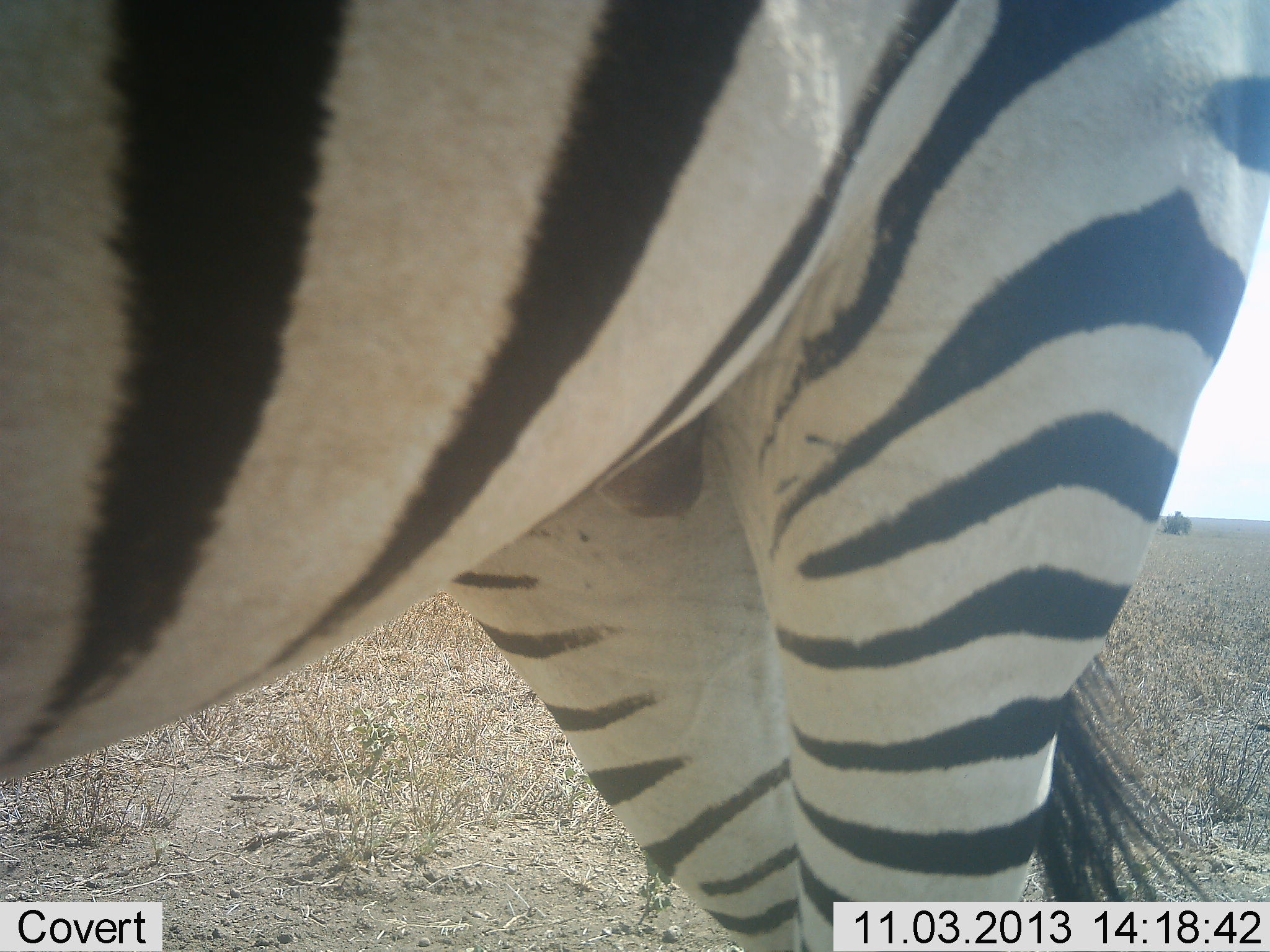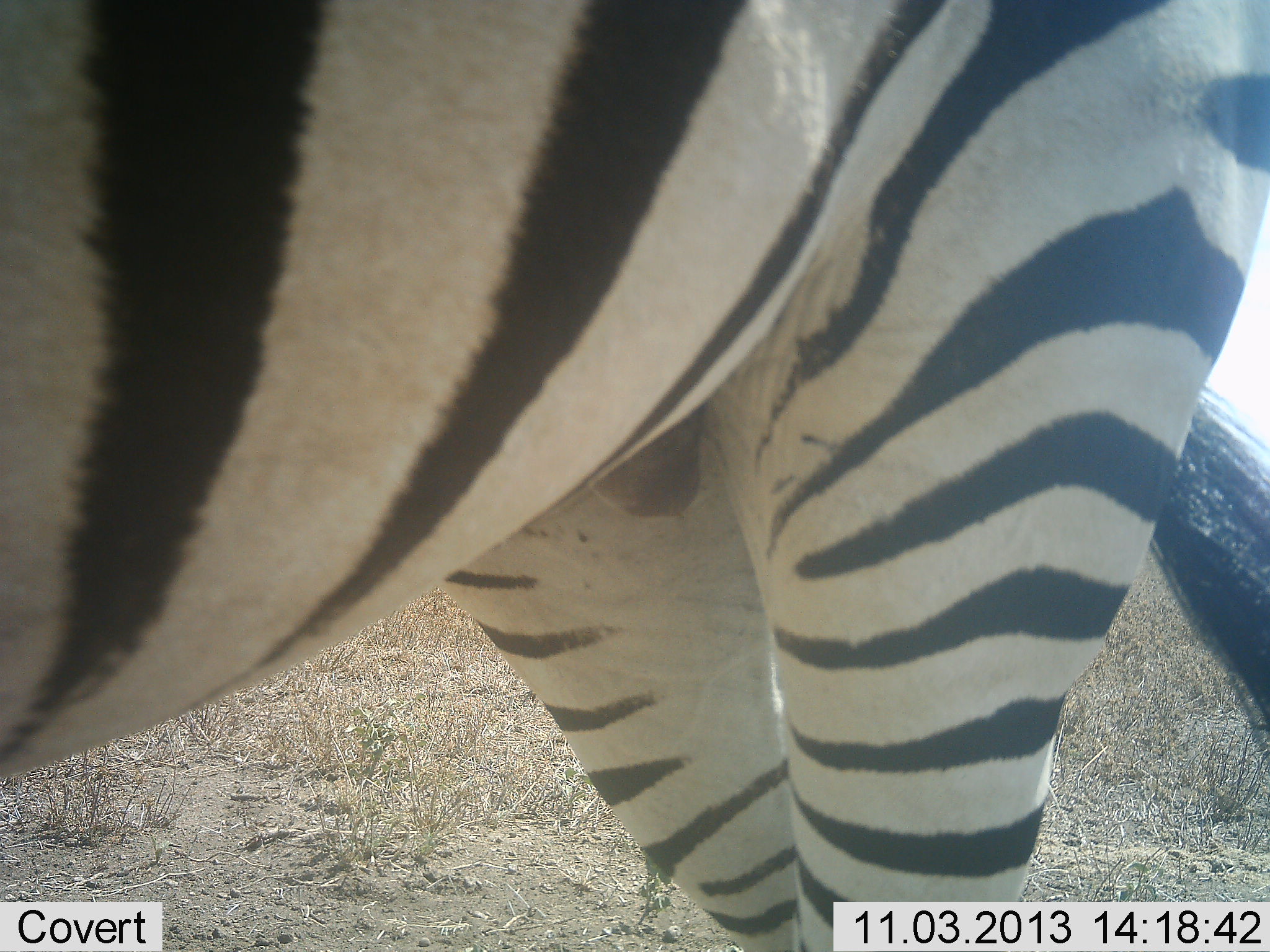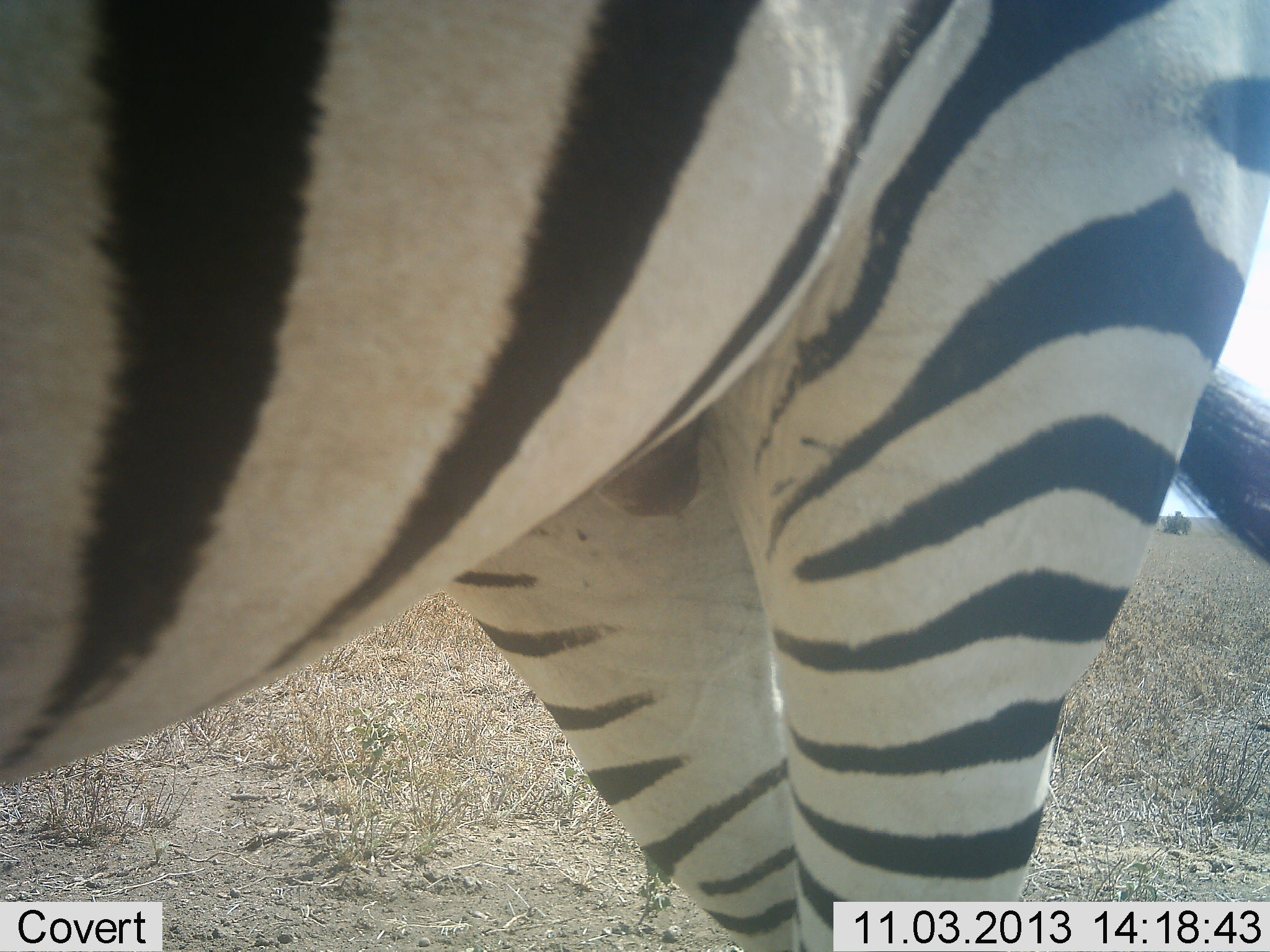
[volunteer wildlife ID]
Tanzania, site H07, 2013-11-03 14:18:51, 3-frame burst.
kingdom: Animalia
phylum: Chordata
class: Mammalia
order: Perissodactyla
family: Equidae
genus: Equus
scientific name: Equus quagga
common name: plains zebra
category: zebra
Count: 1.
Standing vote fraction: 96%.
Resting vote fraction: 0%.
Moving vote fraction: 4%.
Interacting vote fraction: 0%.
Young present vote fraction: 0%.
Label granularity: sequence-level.